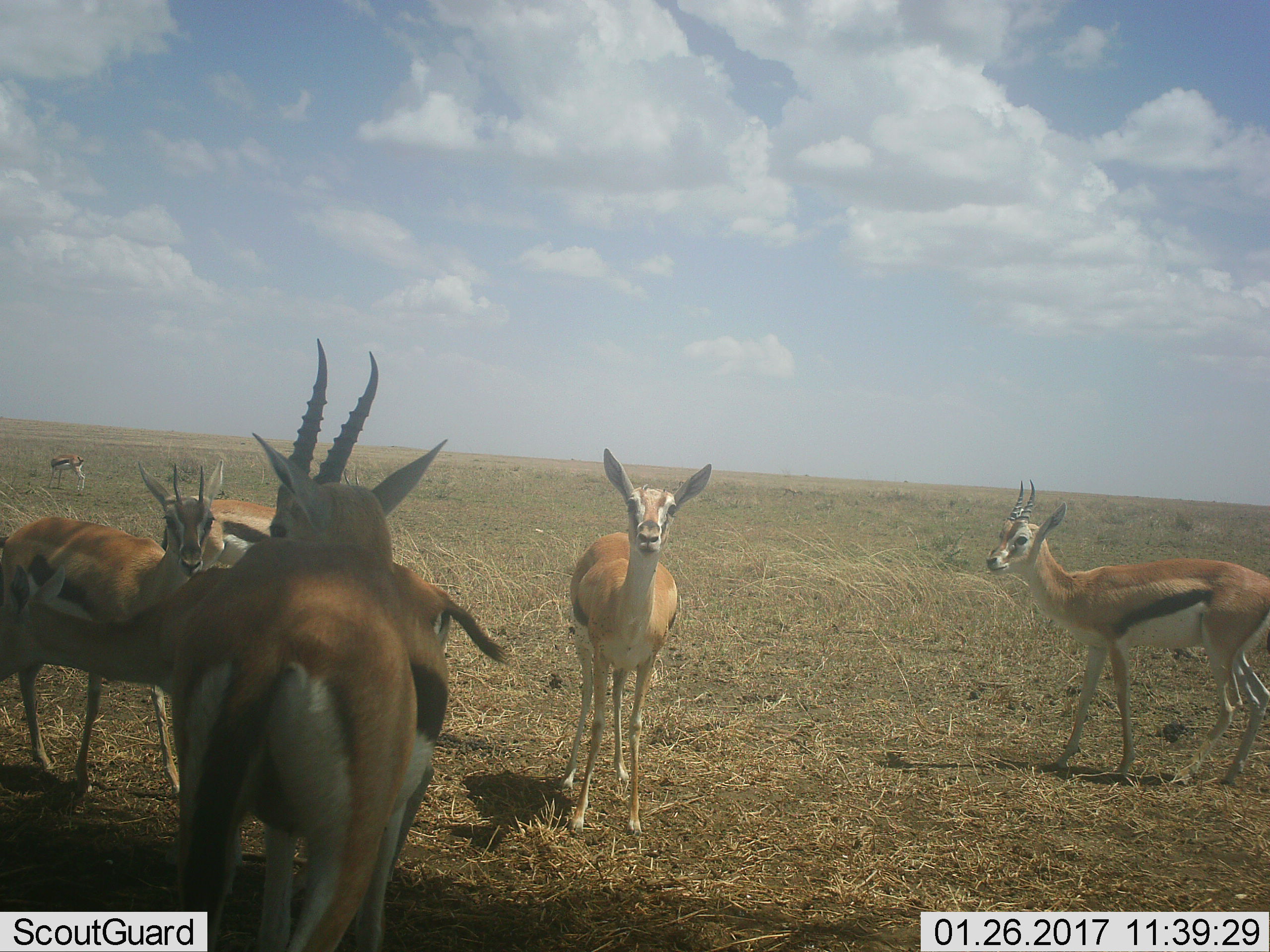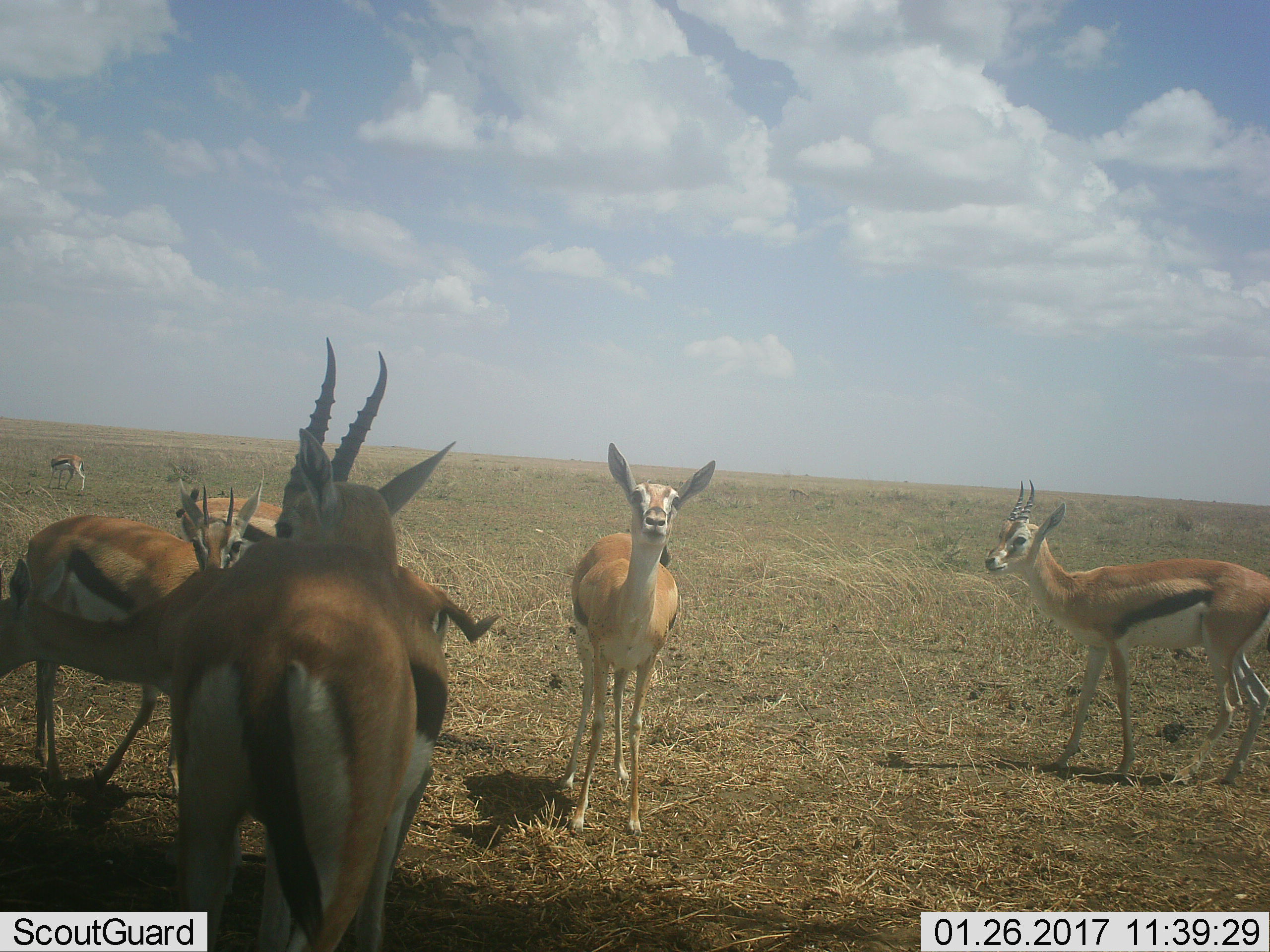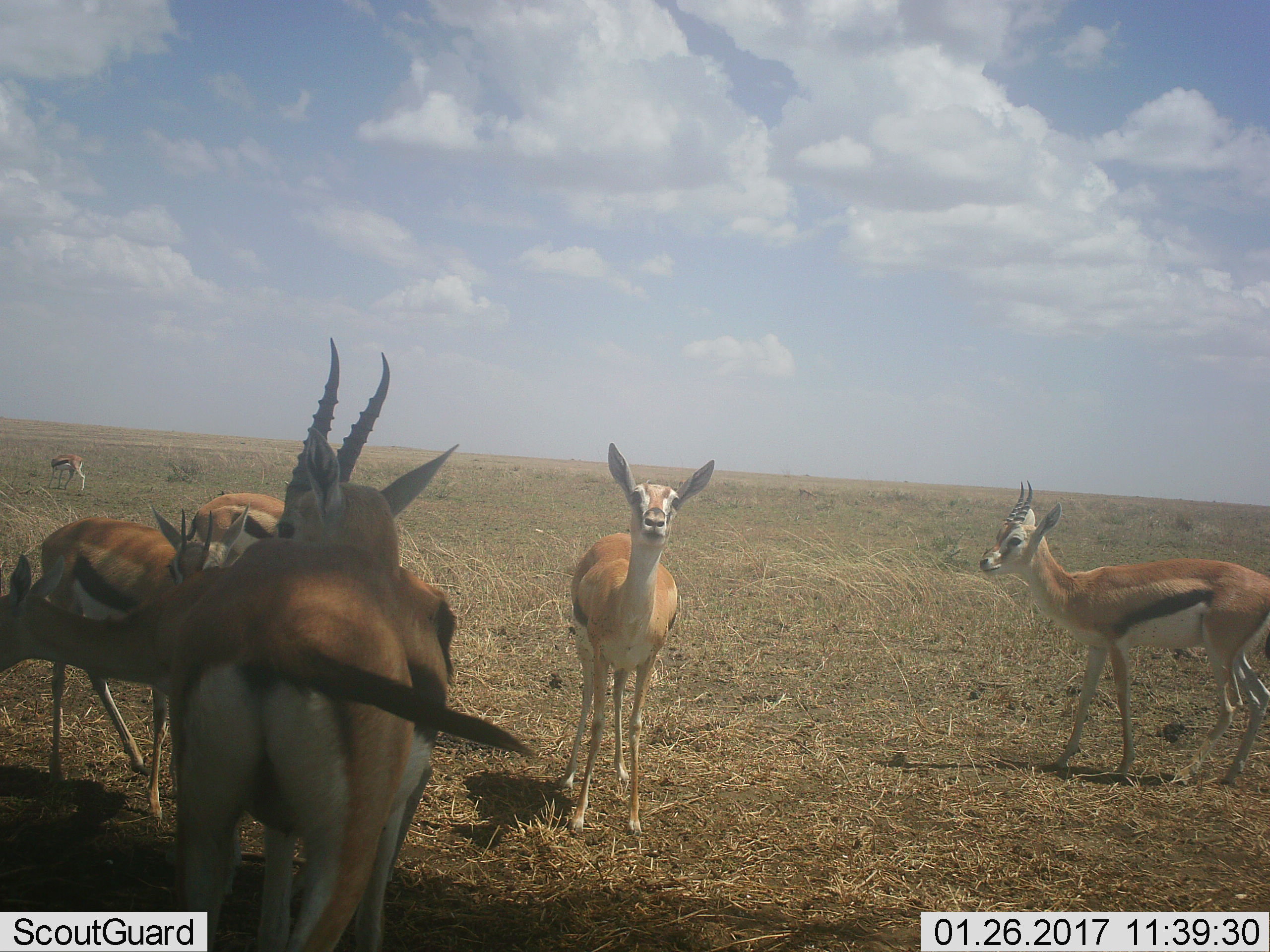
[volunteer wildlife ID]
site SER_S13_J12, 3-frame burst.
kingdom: Animalia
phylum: Chordata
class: Mammalia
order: Artiodactyla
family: Bovidae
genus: Eudorcas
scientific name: Eudorcas thomsonii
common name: thomson's gazelle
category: gazellethomsons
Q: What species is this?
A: Gazellethomsons (thomson's gazelle) (Eudorcas thomsonii).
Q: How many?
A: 7.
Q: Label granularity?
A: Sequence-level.